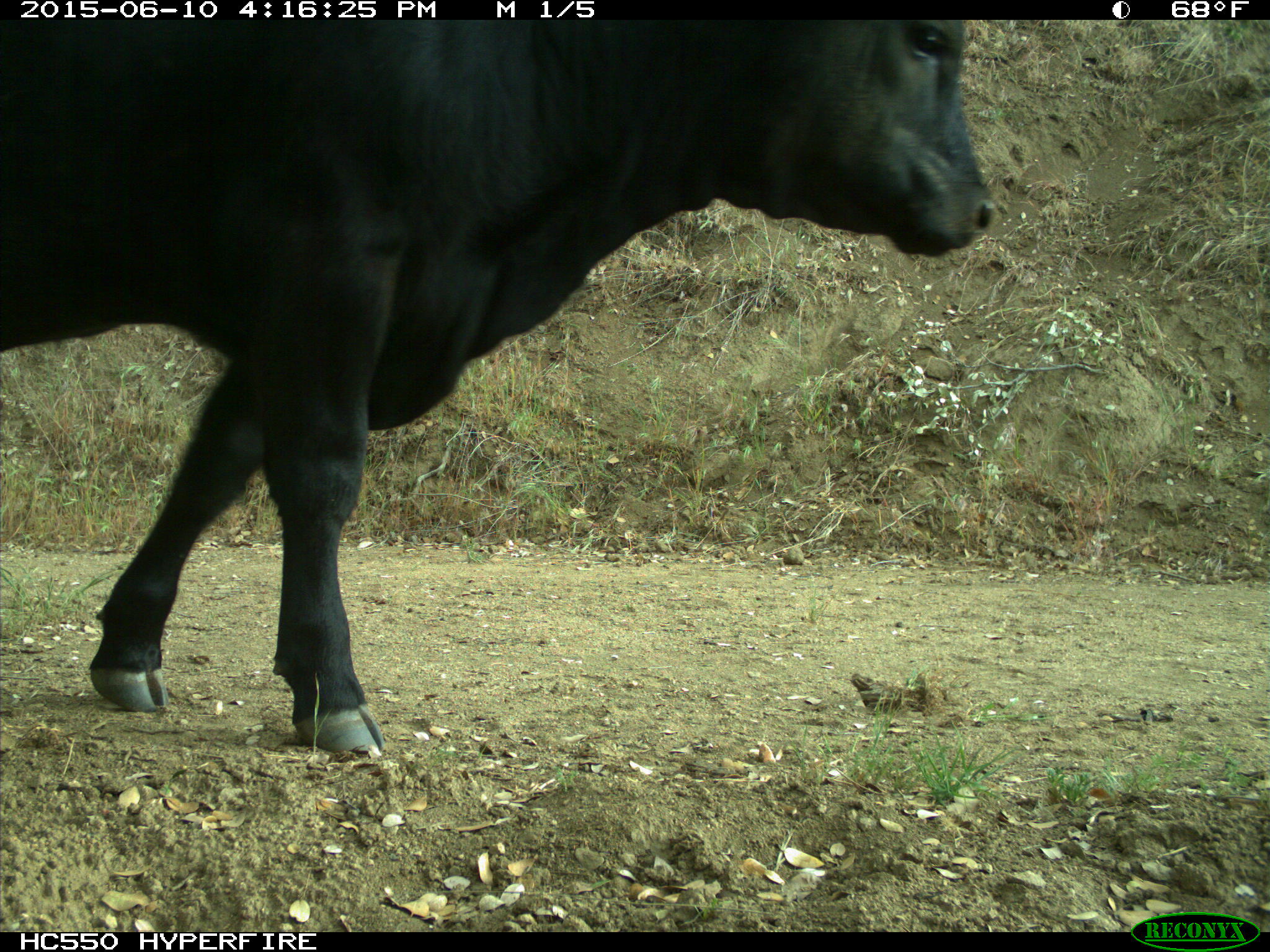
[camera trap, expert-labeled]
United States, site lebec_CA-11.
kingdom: Animalia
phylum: Chordata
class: Mammalia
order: Artiodactyla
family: Bovidae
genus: Bos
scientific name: Bos taurus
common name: domestic cow